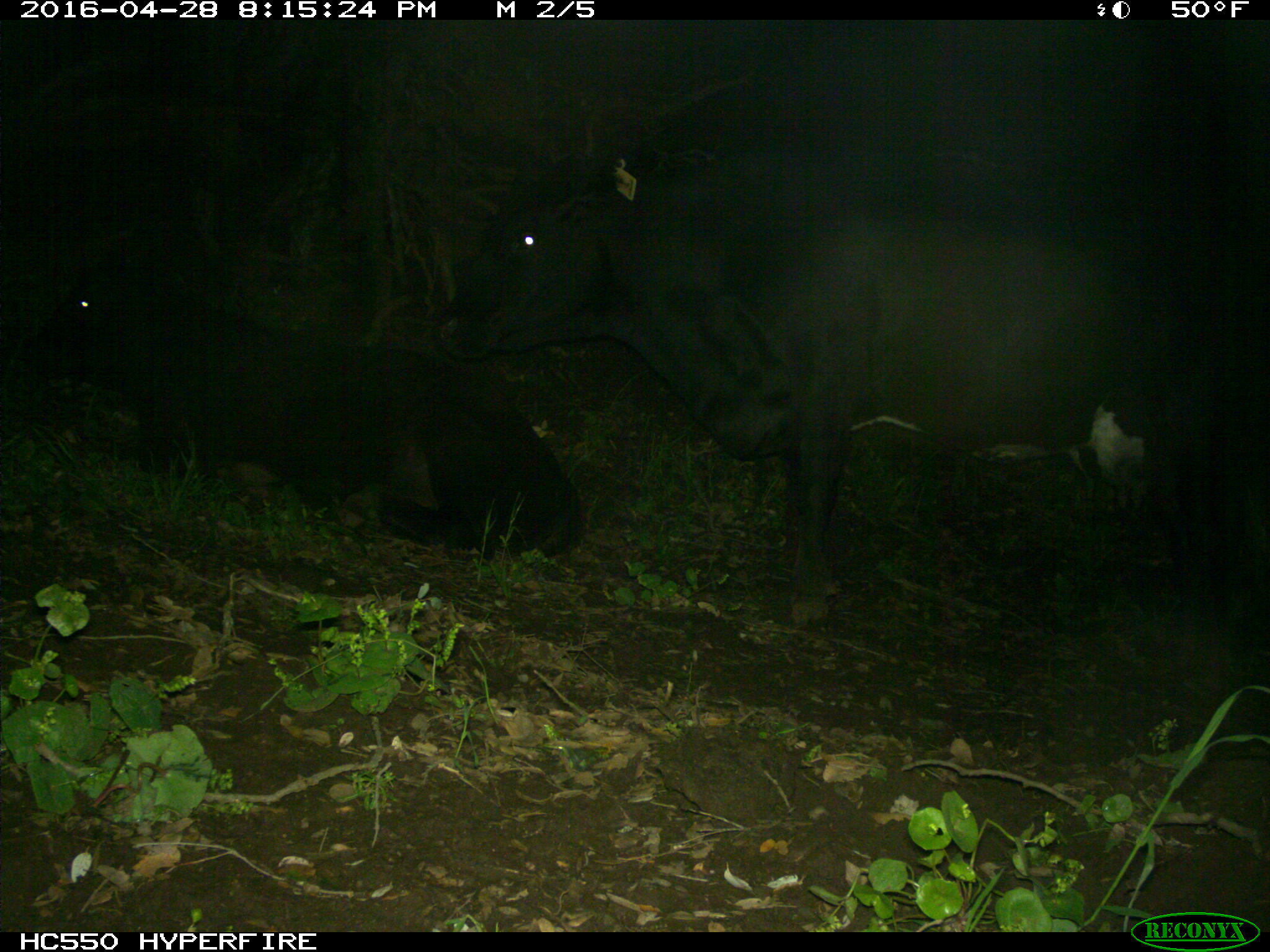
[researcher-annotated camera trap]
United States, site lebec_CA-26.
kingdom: Animalia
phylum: Chordata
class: Mammalia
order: Artiodactyla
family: Bovidae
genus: Bos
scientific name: Bos taurus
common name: domestic cow